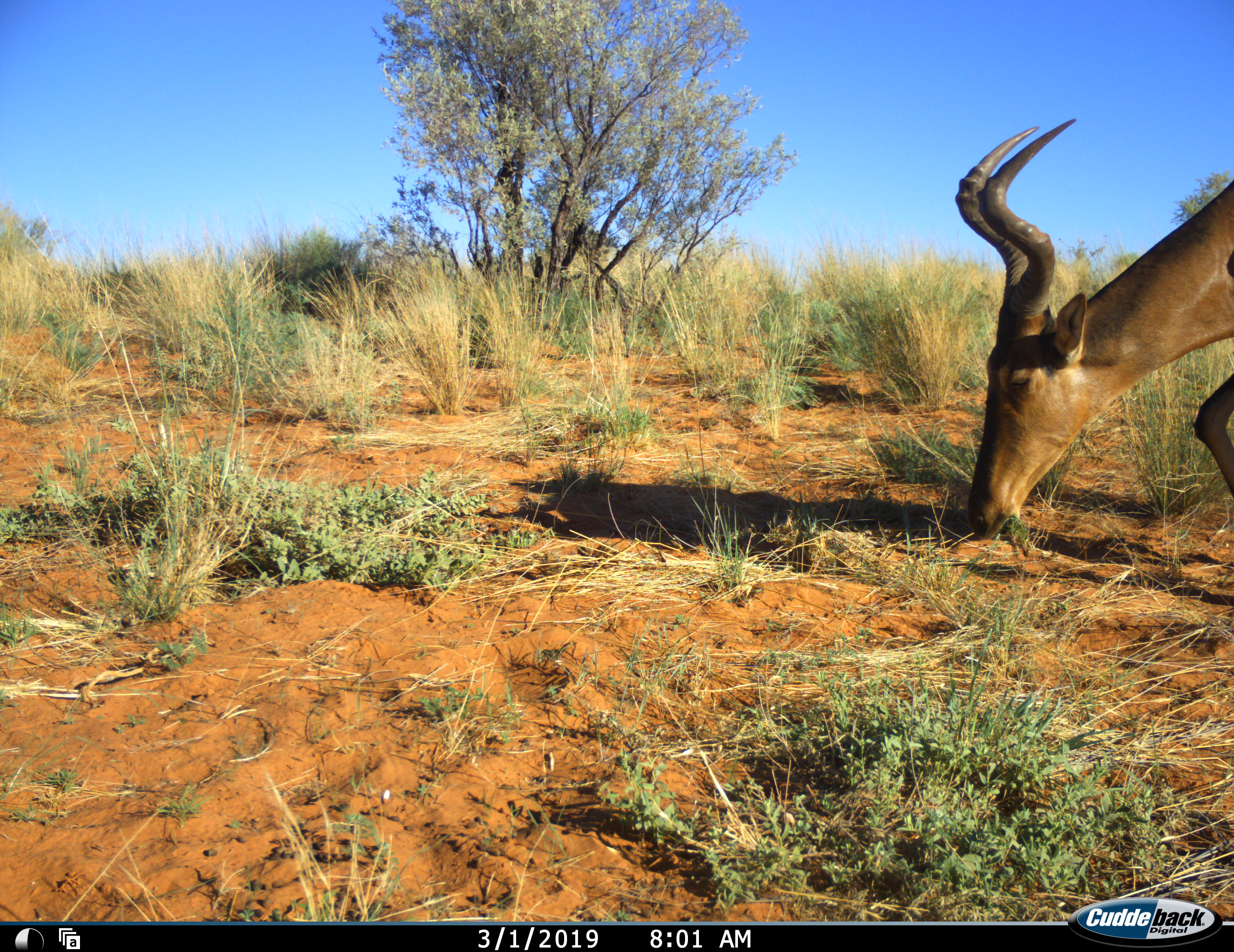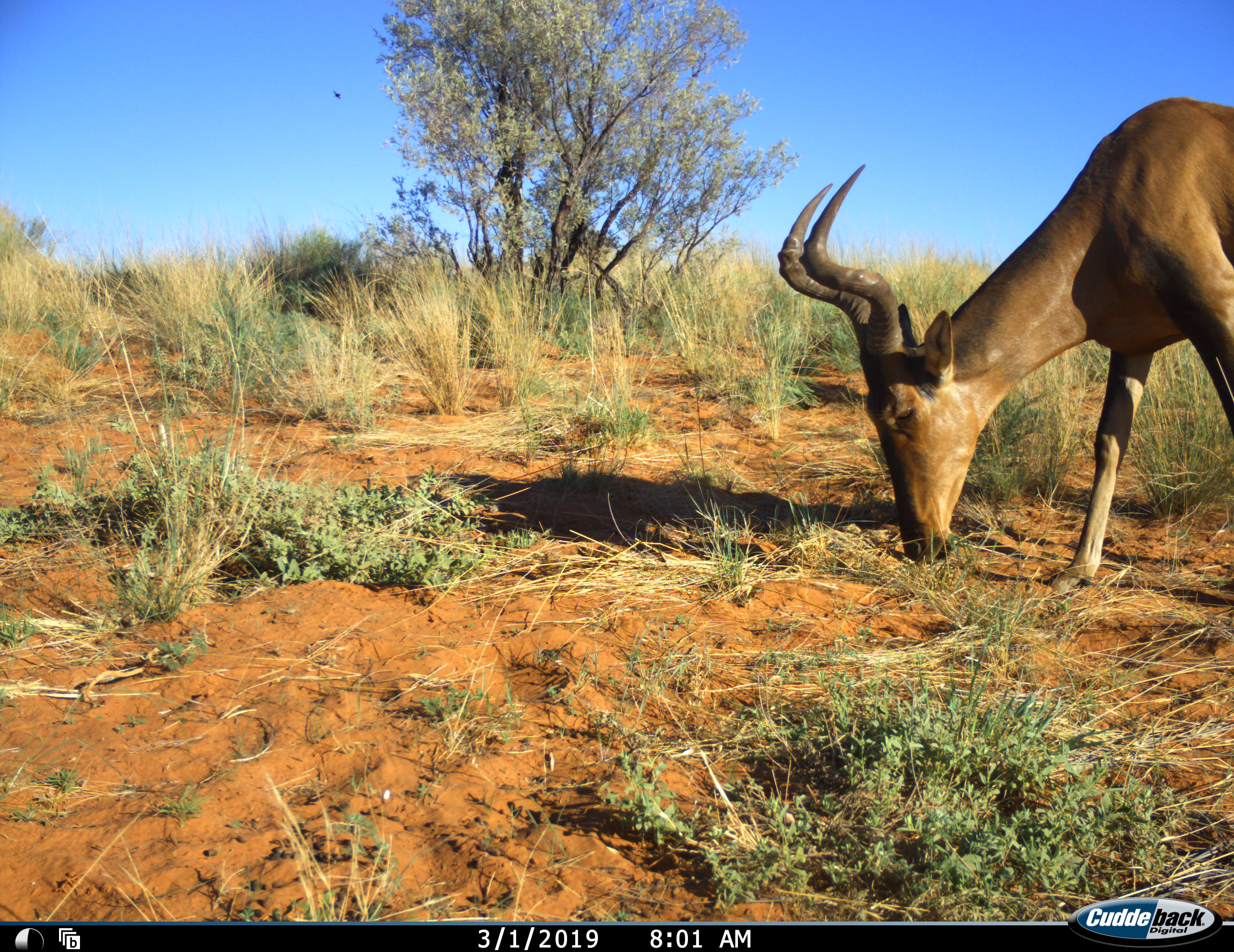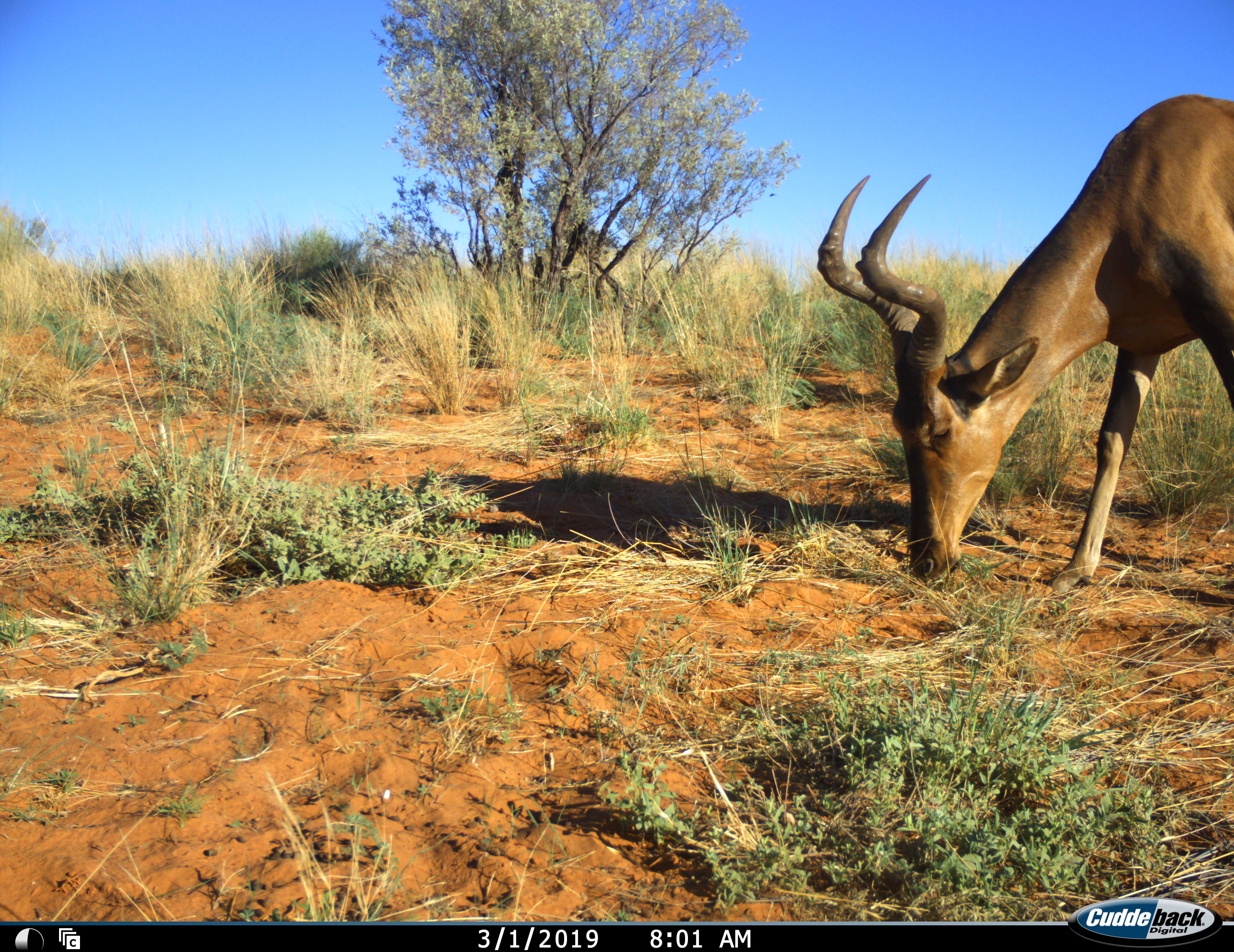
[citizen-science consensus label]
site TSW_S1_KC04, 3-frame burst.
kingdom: Animalia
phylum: Chordata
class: Mammalia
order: Artiodactyla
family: Bovidae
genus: Alcelaphus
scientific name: Alcelaphus buselaphus caama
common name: red hartebeest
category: hartebeestred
Hartebeestred (red hartebeest) (Alcelaphus buselaphus caama), count 1. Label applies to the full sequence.